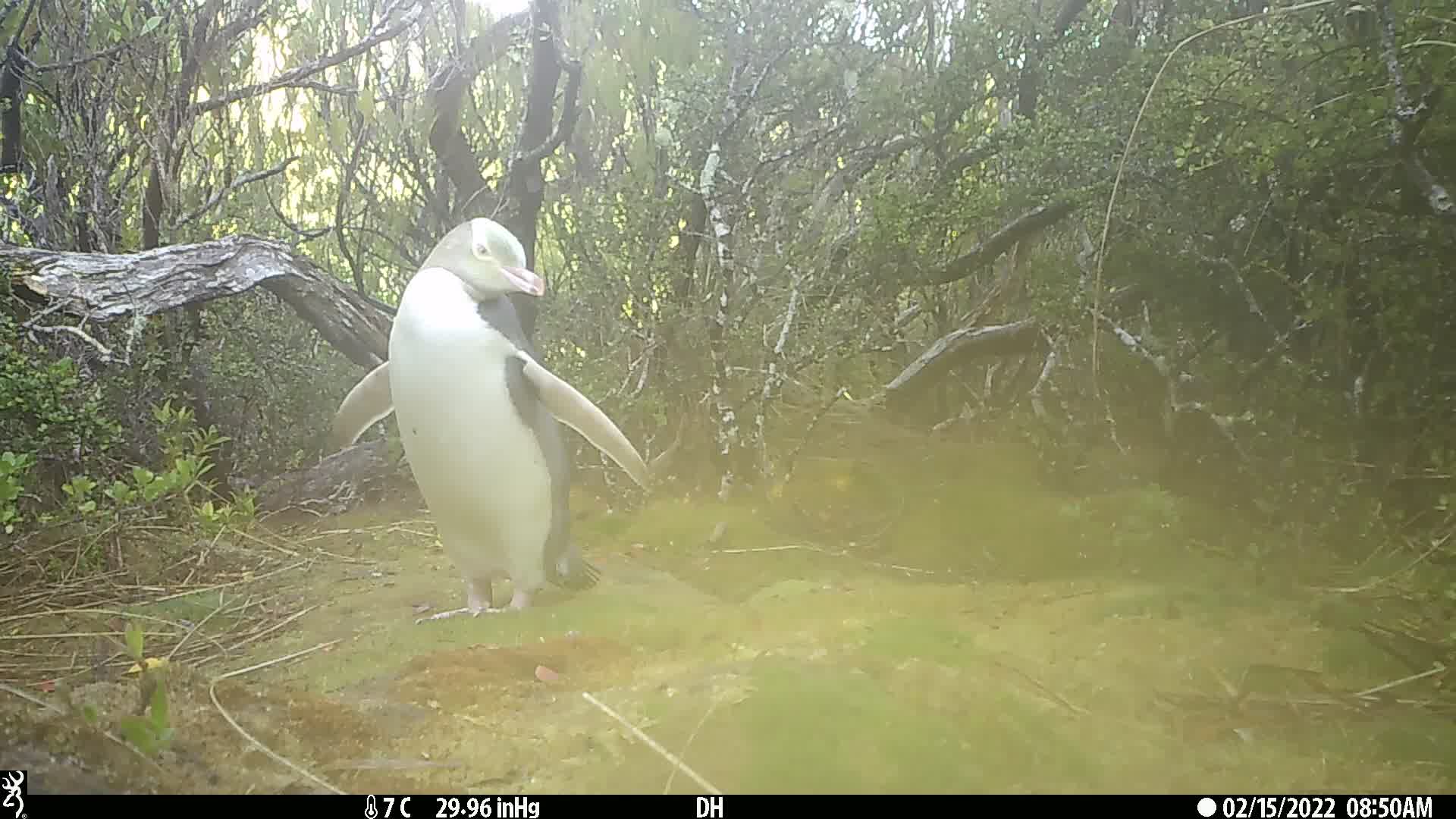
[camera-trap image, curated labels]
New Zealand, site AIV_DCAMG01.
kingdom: Animalia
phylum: Chordata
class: Aves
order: Sphenisciformes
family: Spheniscidae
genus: Megadyptes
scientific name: Megadyptes antipodes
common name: yellow-eyed penguin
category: yellow eyed penguin